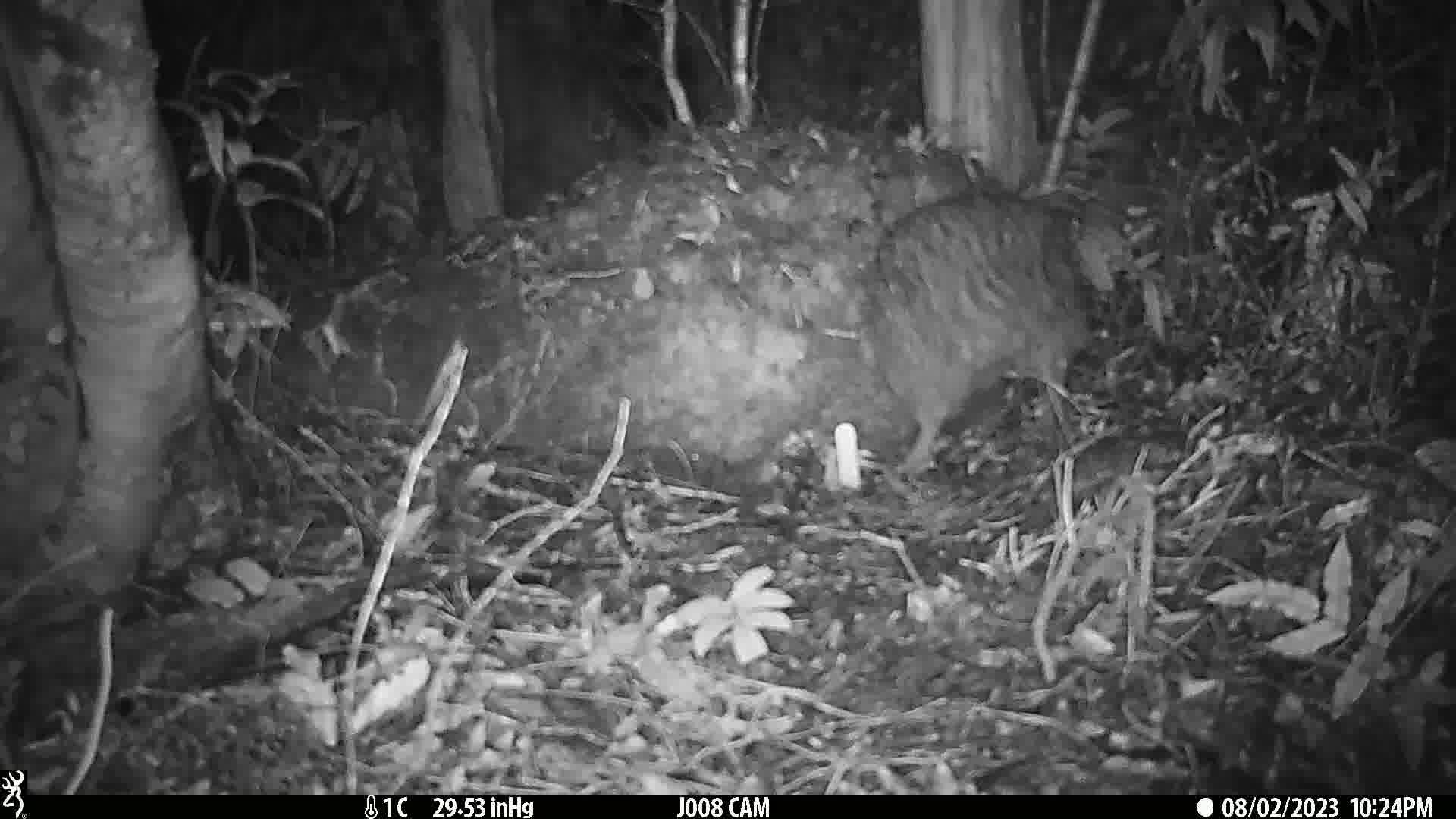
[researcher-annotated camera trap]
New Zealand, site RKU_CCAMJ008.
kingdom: Animalia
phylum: Chordata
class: Aves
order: Apterygiformes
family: Apterygidae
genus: Apteryx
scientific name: Apteryx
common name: kiwi